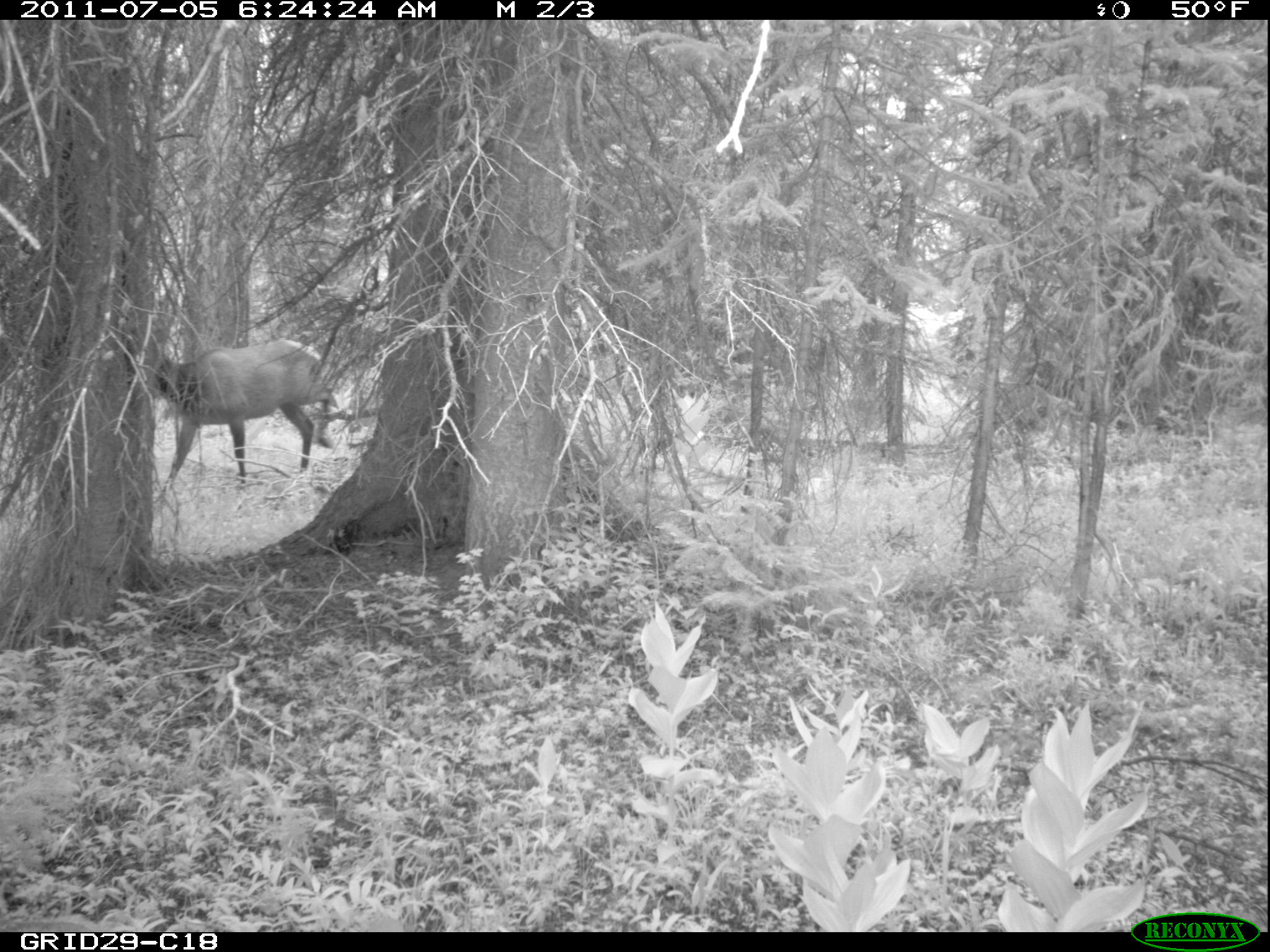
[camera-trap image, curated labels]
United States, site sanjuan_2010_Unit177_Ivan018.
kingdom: Animalia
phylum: Chordata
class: Mammalia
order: Artiodactyla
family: Cervidae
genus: Cervus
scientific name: Cervus elaphus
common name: red deer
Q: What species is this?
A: Cervus elaphus (red deer).